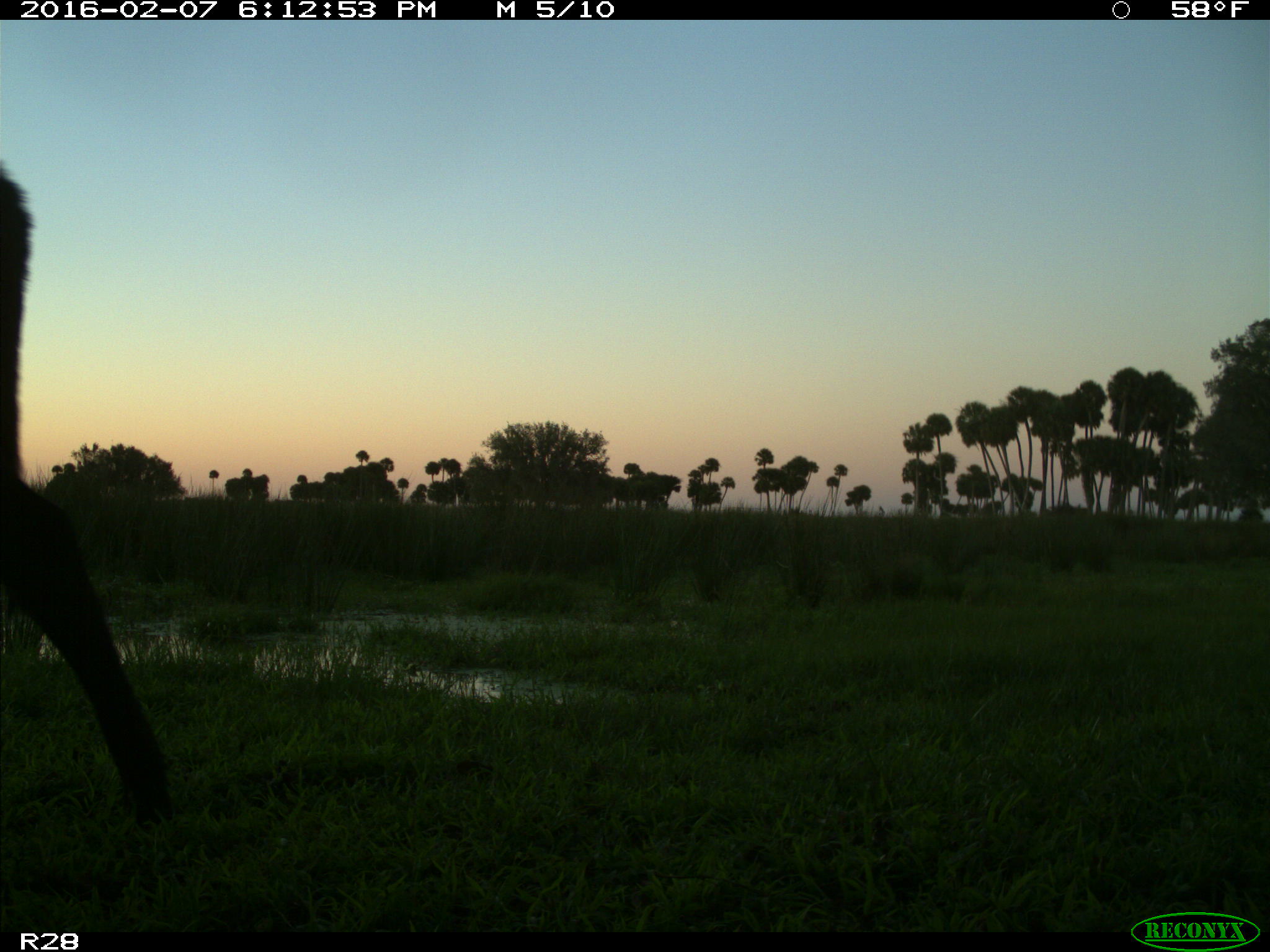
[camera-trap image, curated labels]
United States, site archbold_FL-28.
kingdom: Animalia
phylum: Chordata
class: Mammalia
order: Artiodactyla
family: Bovidae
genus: Bos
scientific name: Bos taurus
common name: domestic cow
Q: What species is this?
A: Bos taurus (domestic cow).